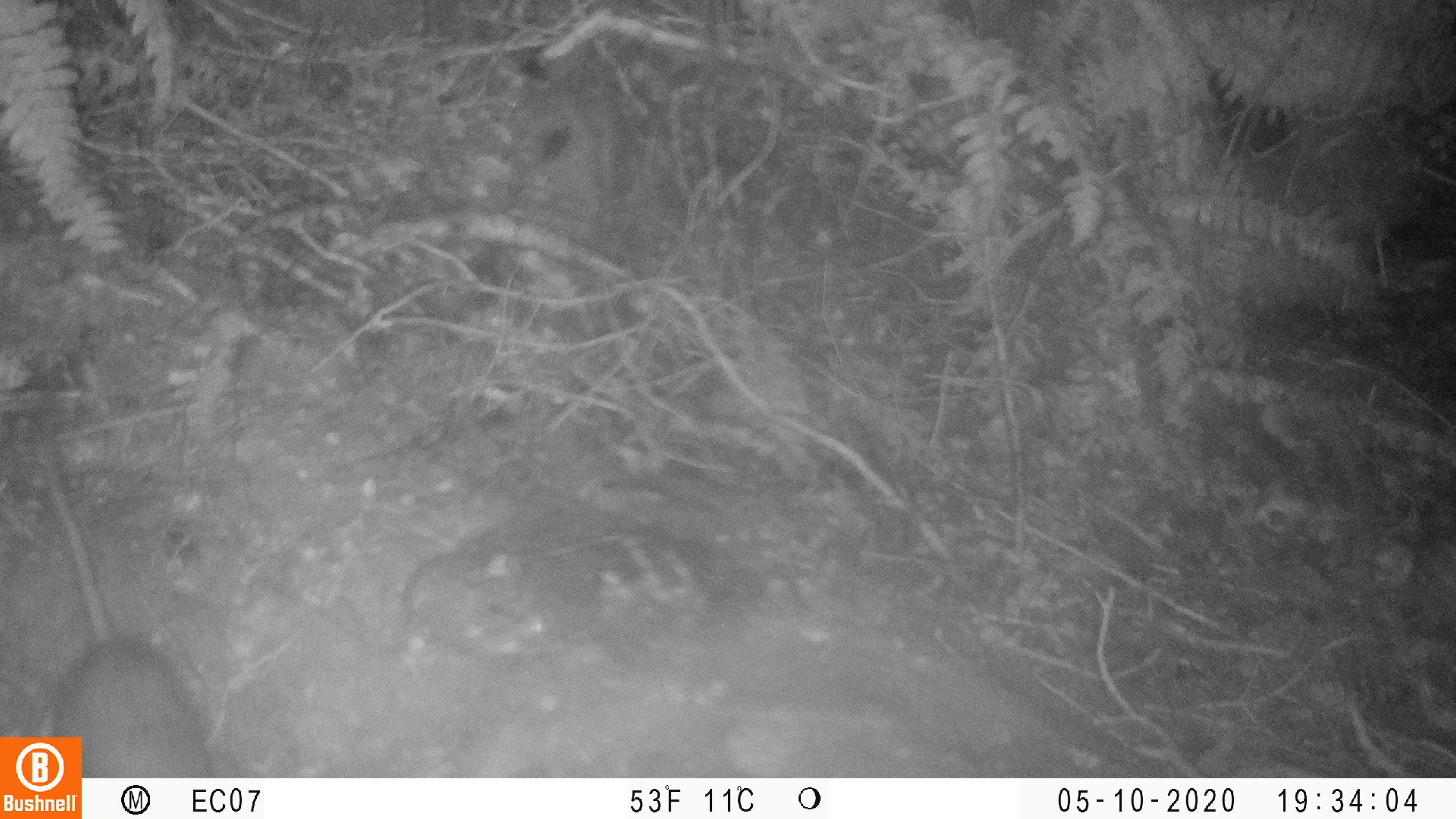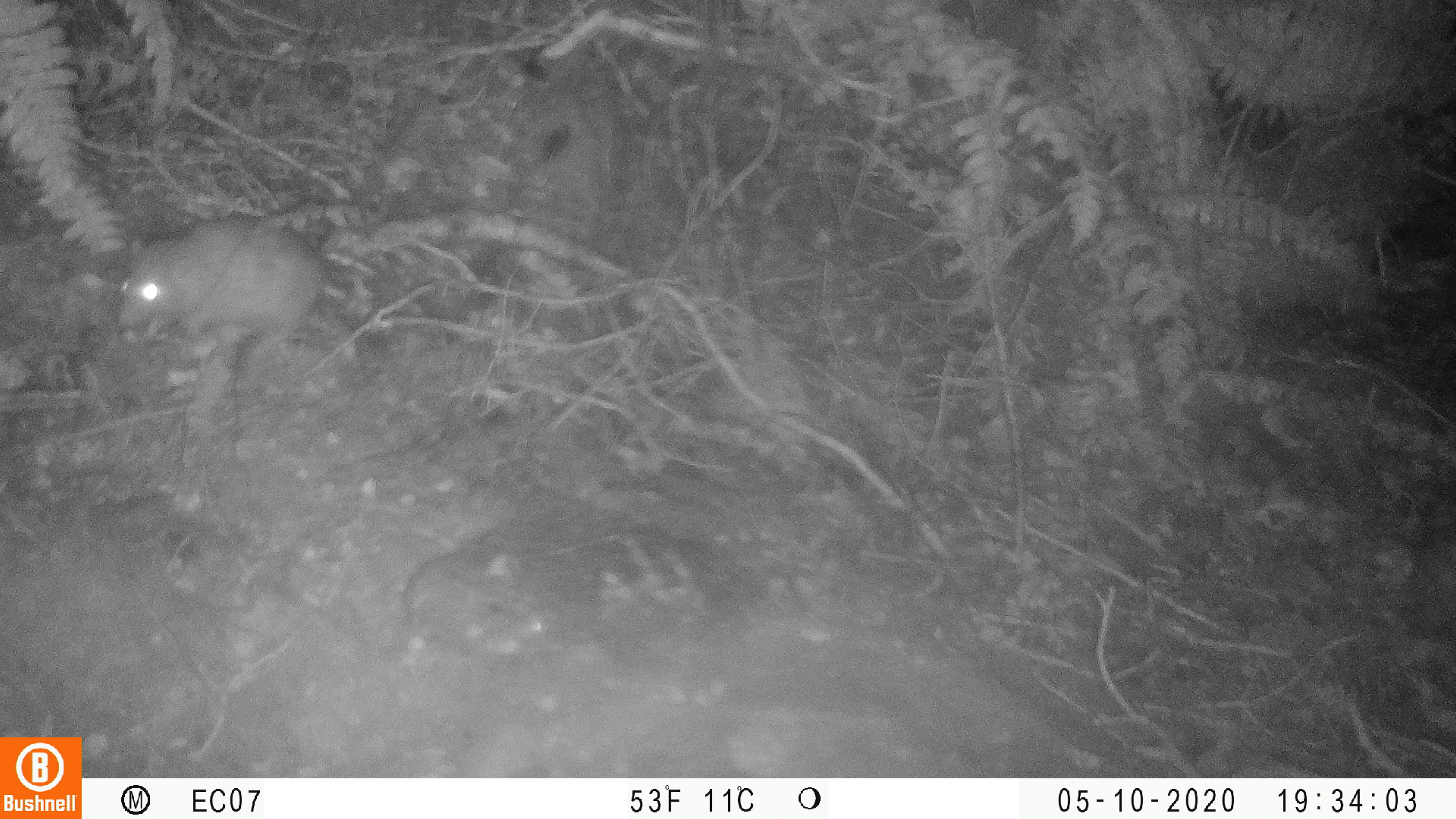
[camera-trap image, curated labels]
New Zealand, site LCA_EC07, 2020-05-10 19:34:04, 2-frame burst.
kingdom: Animalia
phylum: Chordata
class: Mammalia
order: Rodentia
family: Muridae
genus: Rattus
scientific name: Rattus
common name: rat